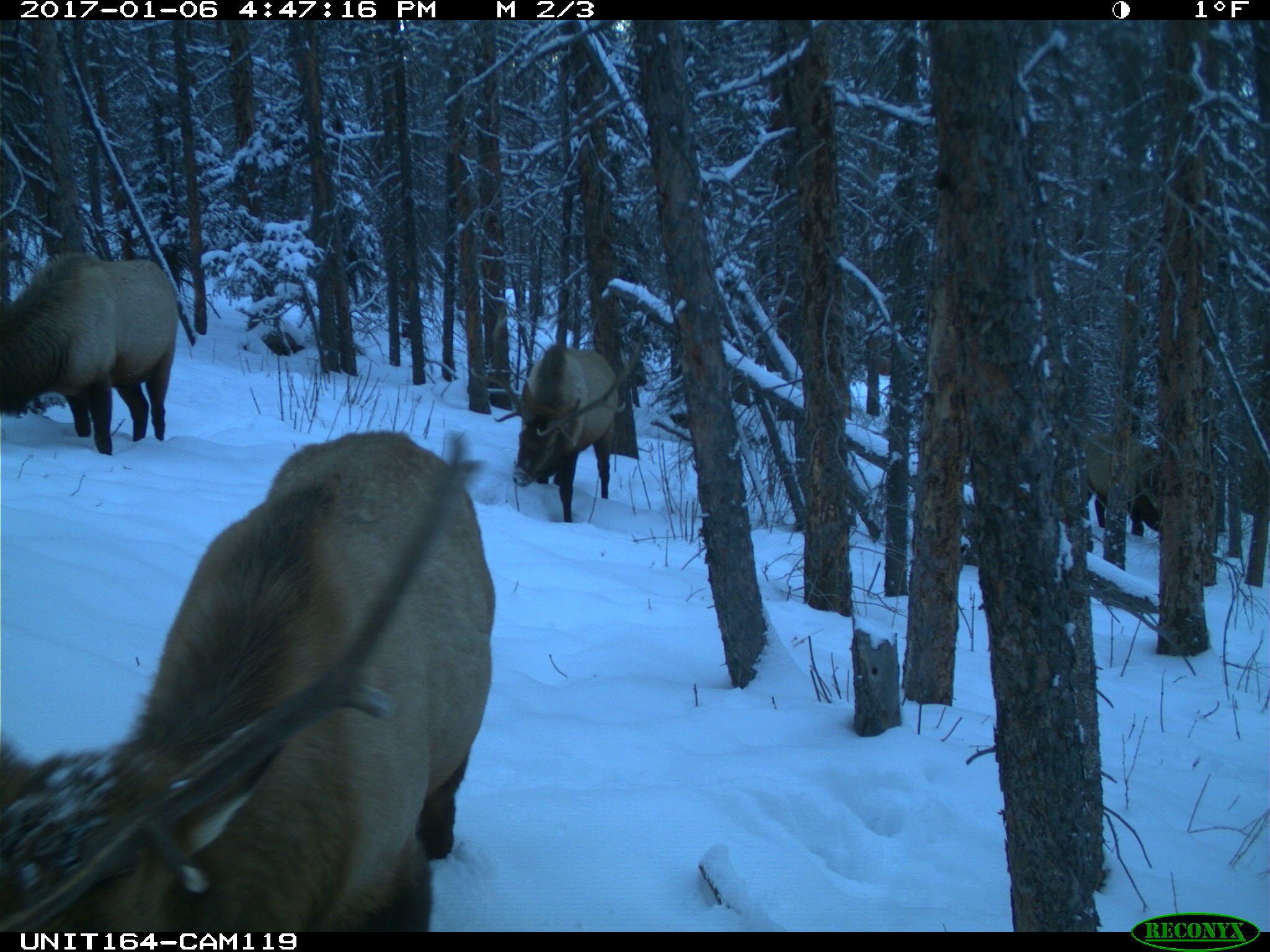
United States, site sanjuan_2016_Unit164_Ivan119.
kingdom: Animalia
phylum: Chordata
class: Mammalia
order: Artiodactyla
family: Cervidae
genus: Cervus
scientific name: Cervus elaphus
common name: red deer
Cervus elaphus (red deer).